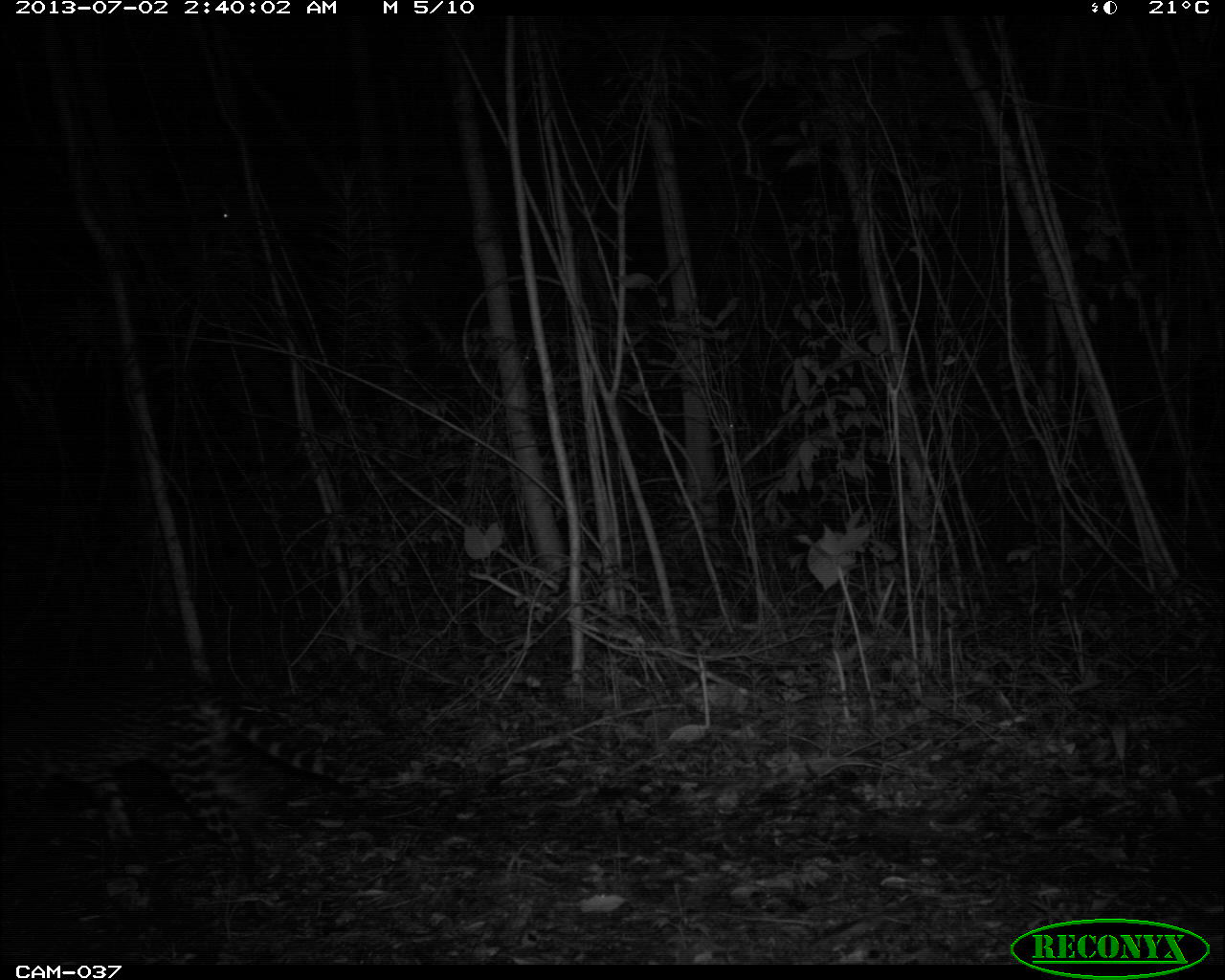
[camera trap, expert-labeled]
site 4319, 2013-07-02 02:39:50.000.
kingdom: Animalia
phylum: Chordata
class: Mammalia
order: Carnivora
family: Felidae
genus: Leopardus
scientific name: Leopardus pardalis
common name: ocelot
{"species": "Leopardus pardalis (ocelot)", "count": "1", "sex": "female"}